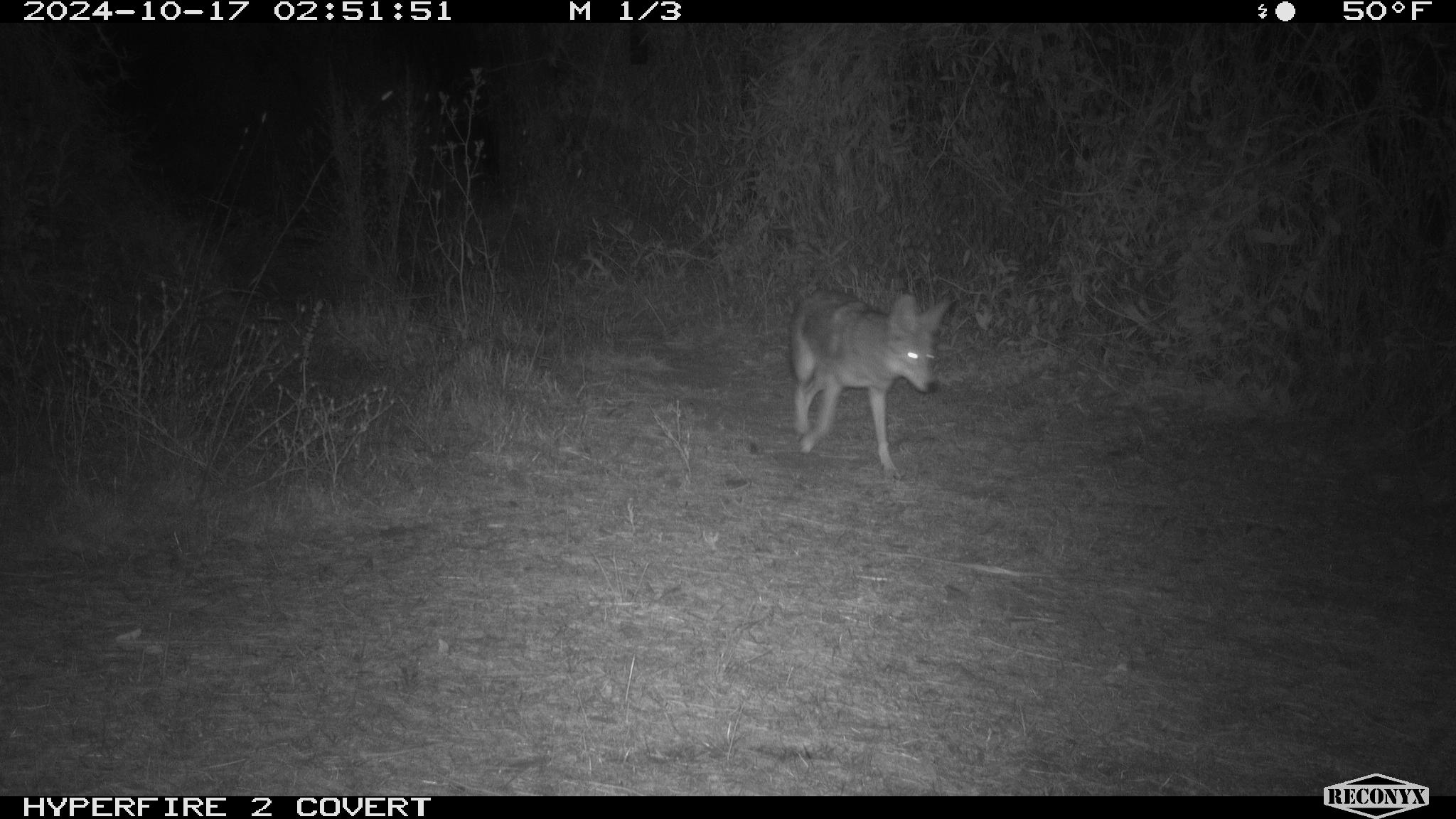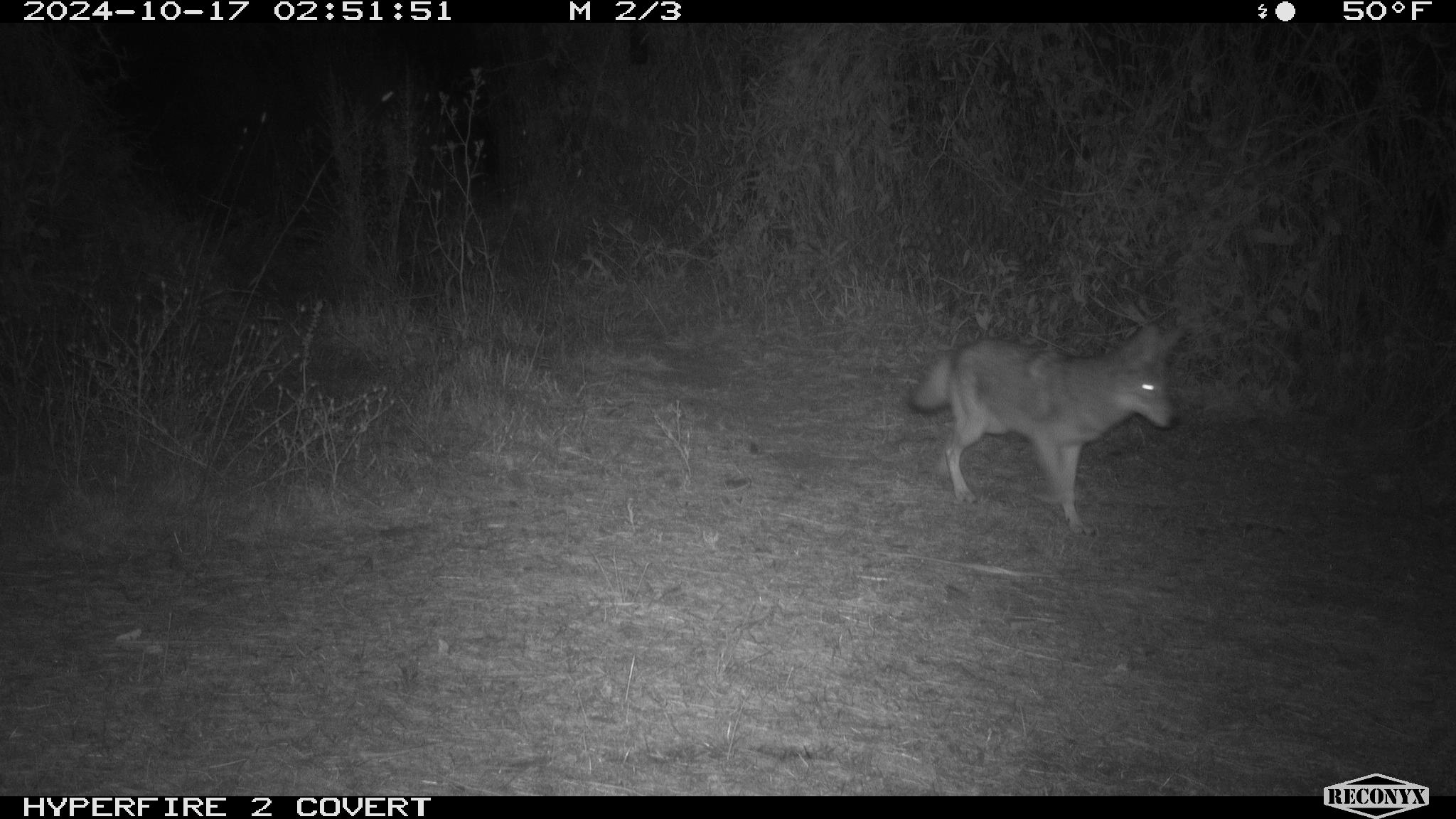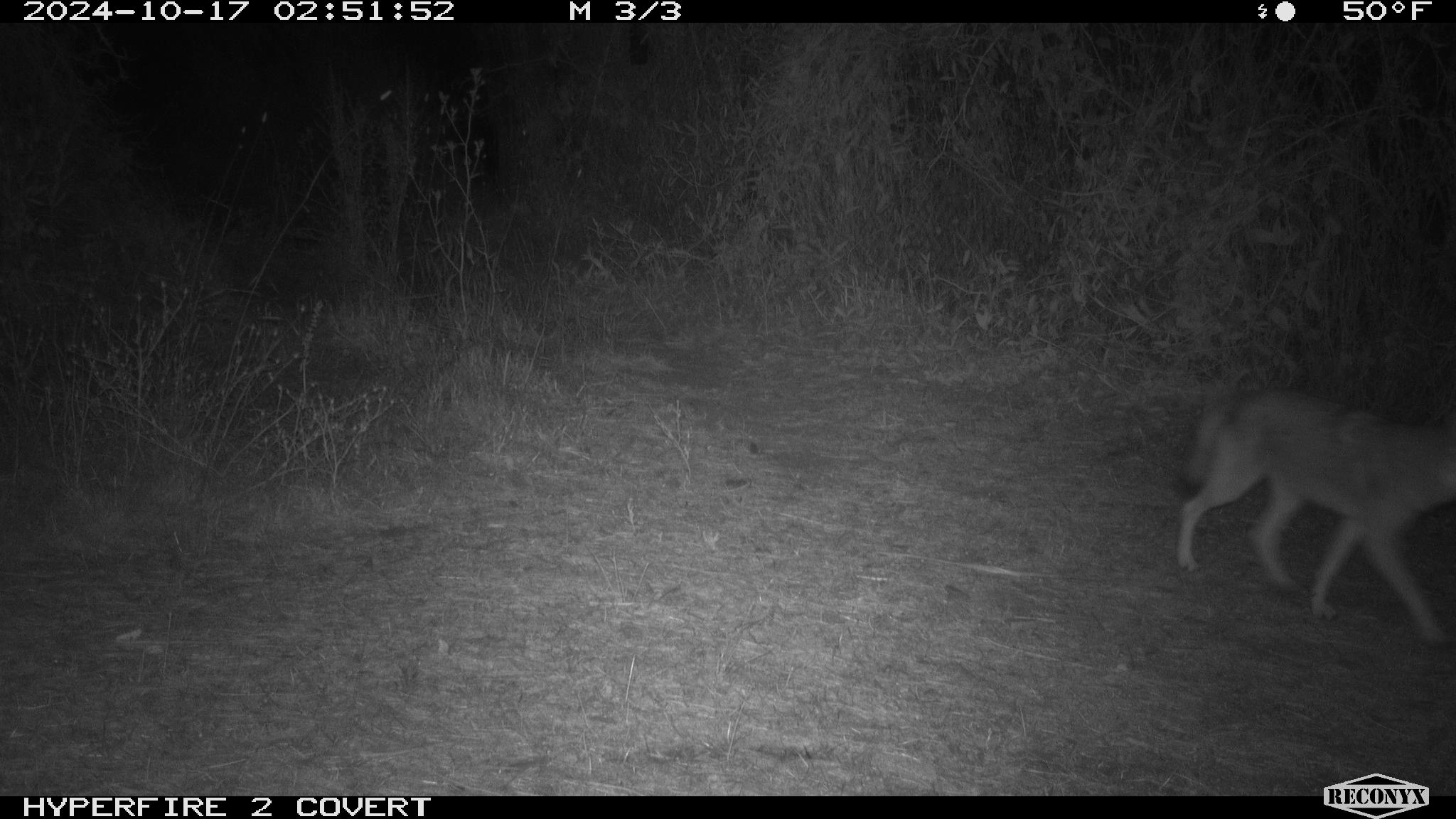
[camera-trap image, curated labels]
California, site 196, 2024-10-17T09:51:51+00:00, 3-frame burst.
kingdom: Animalia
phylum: Chordata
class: Mammalia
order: Carnivora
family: Canidae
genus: Canis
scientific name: Canis latrans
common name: coyote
Coyote (Canis latrans).